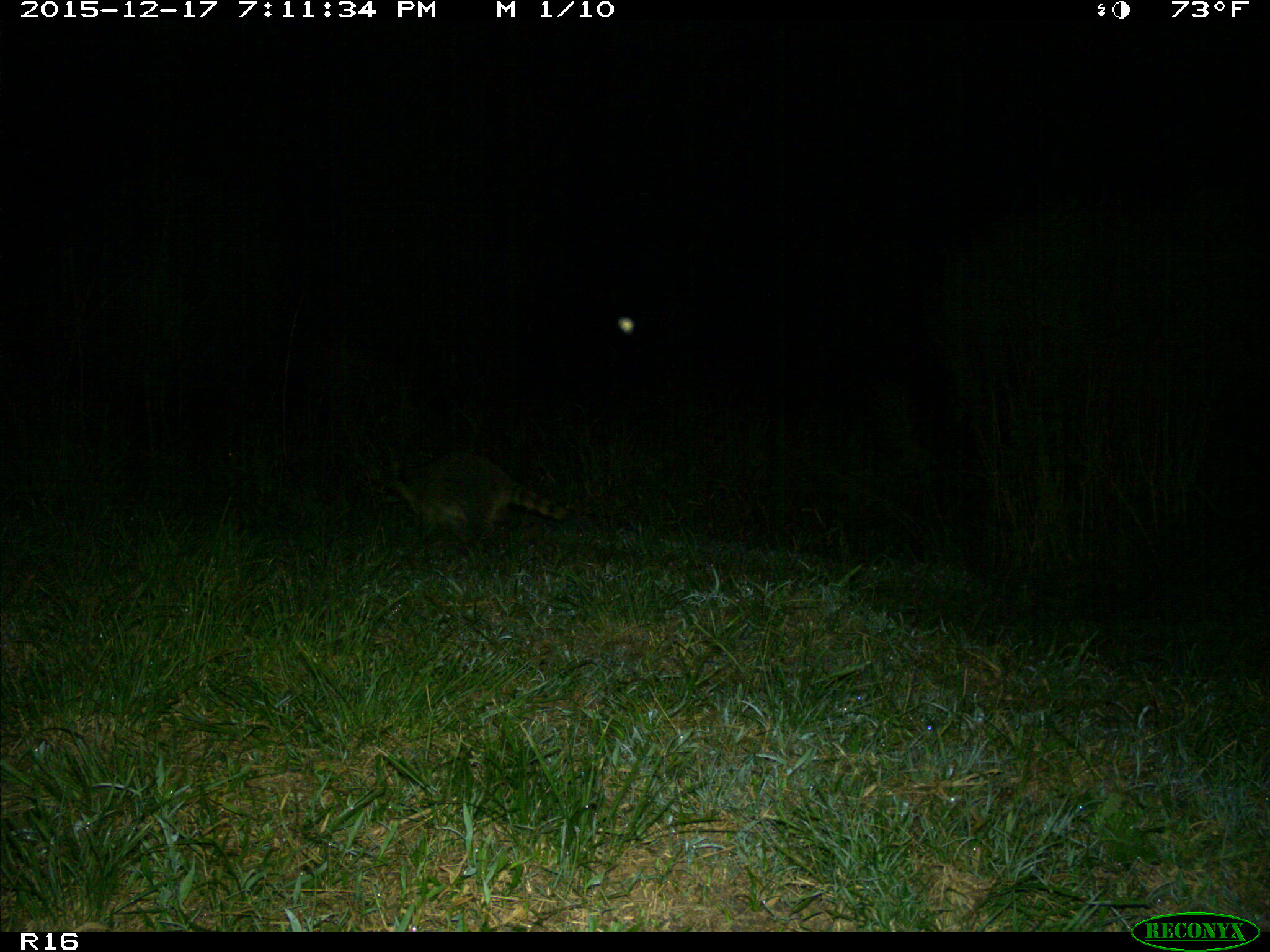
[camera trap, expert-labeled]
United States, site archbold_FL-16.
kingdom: Animalia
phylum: Chordata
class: Mammalia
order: Carnivora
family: Procyonidae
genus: Procyon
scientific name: Procyon lotor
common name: common raccoon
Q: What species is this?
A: Procyon lotor (common raccoon).